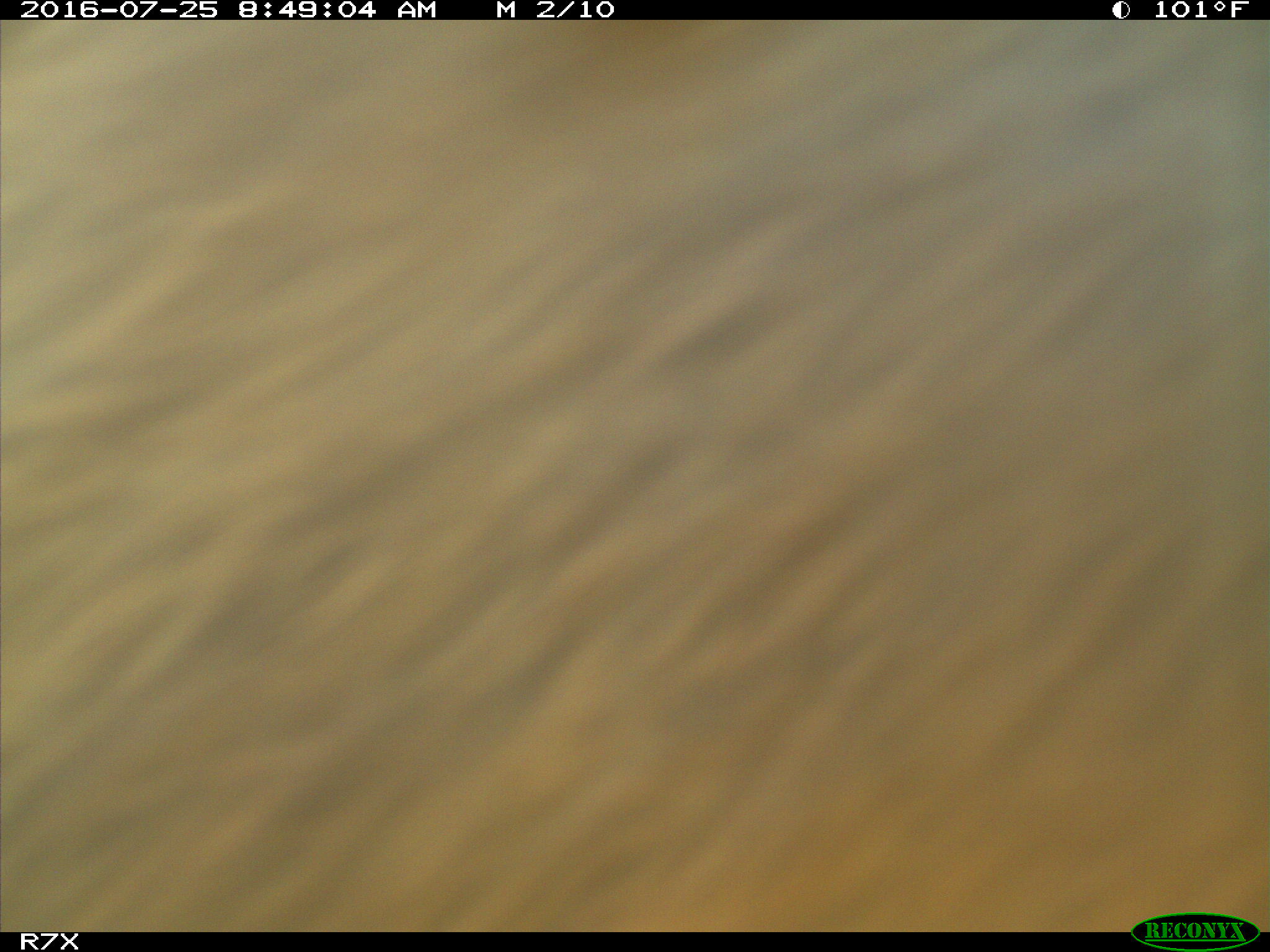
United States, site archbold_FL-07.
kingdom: Animalia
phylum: Chordata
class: Mammalia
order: Artiodactyla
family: Bovidae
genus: Bos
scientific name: Bos taurus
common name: domestic cow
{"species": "Bos taurus (domestic cow)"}